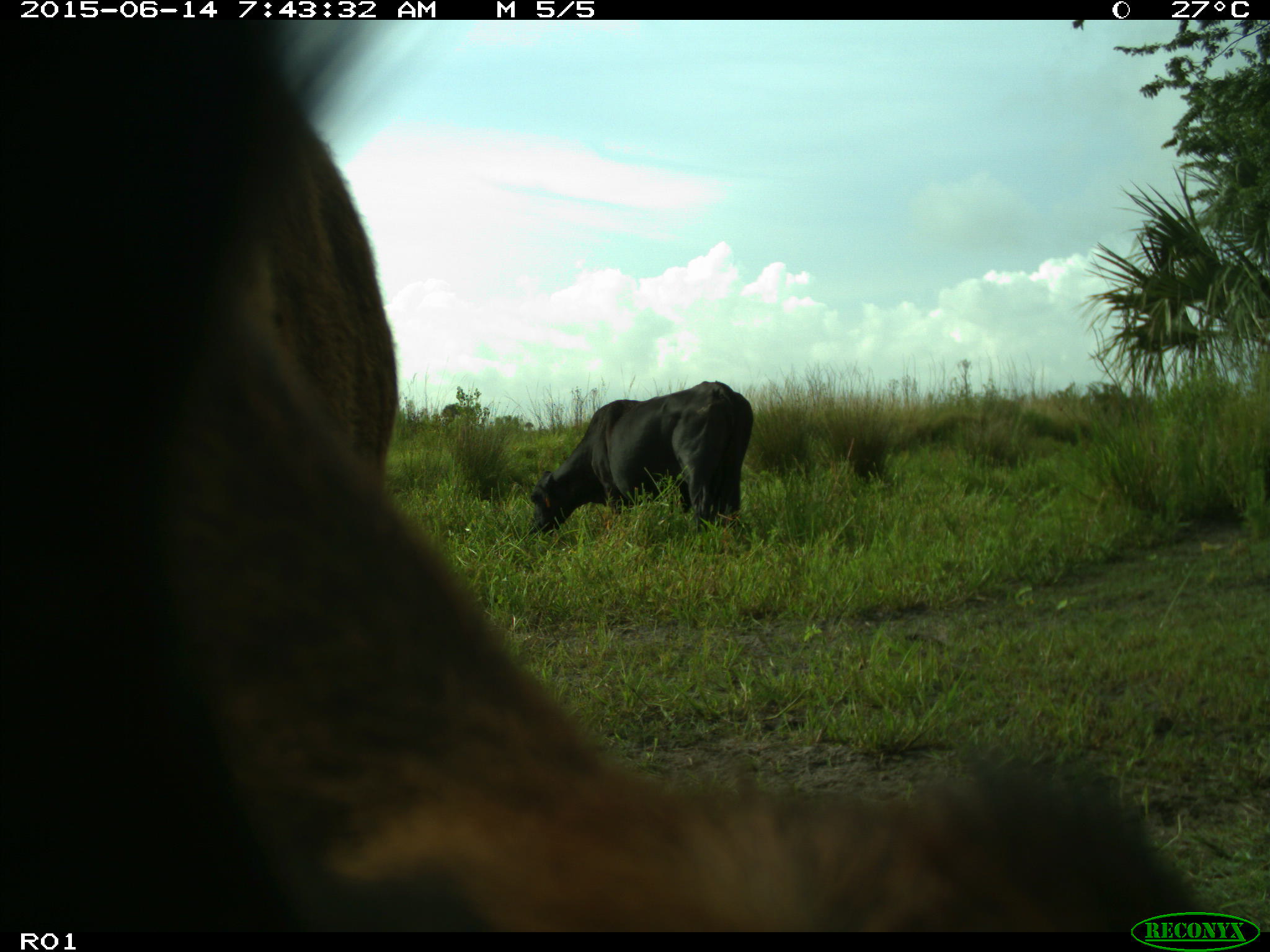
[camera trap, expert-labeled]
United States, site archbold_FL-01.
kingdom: Animalia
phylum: Chordata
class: Mammalia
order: Artiodactyla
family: Bovidae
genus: Bos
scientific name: Bos taurus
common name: domestic cow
Bos taurus (domestic cow).